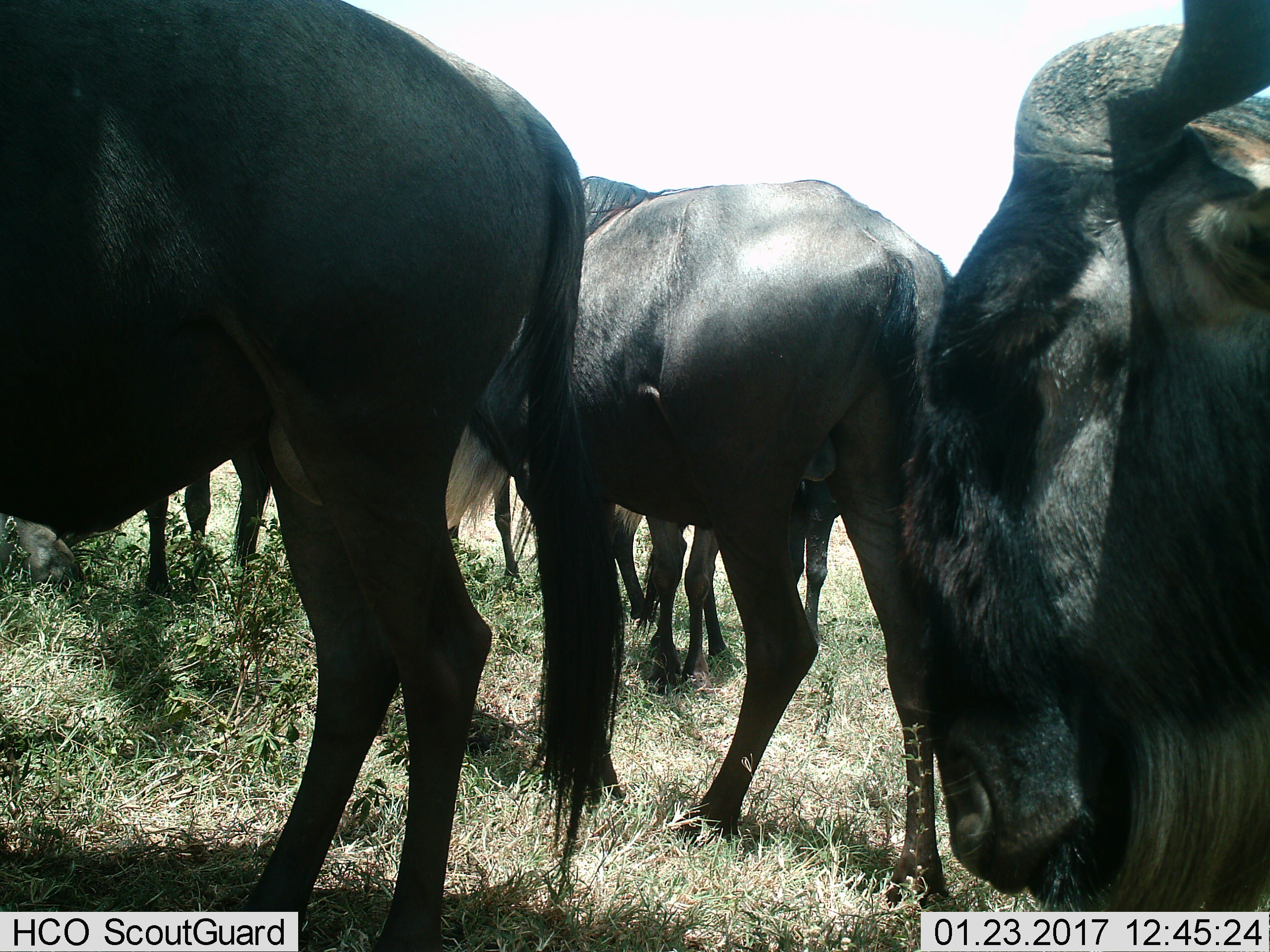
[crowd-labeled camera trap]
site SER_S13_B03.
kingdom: Animalia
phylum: Chordata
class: Mammalia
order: Artiodactyla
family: Bovidae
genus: Connochaetes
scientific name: Connochaetes taurinus taurinus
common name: blue wildebeest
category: wildebeestblue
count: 5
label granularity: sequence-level